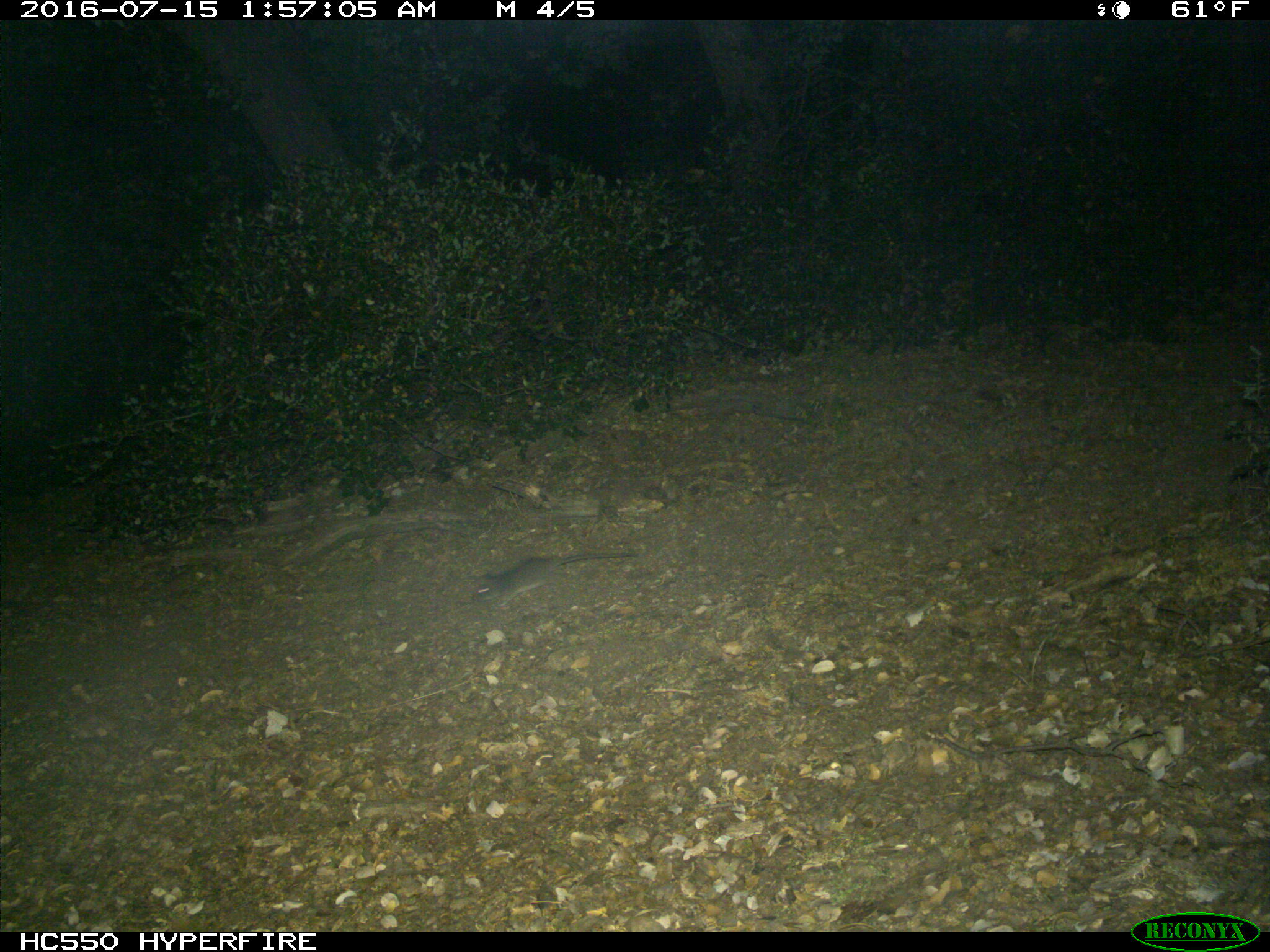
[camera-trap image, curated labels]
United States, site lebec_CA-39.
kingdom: Animalia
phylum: Chordata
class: Mammalia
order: Rodentia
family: Cricetidae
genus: Neotoma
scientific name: Neotoma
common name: pack rat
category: unidentified pack rat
Unidentified pack rat (pack rat) (Neotoma).